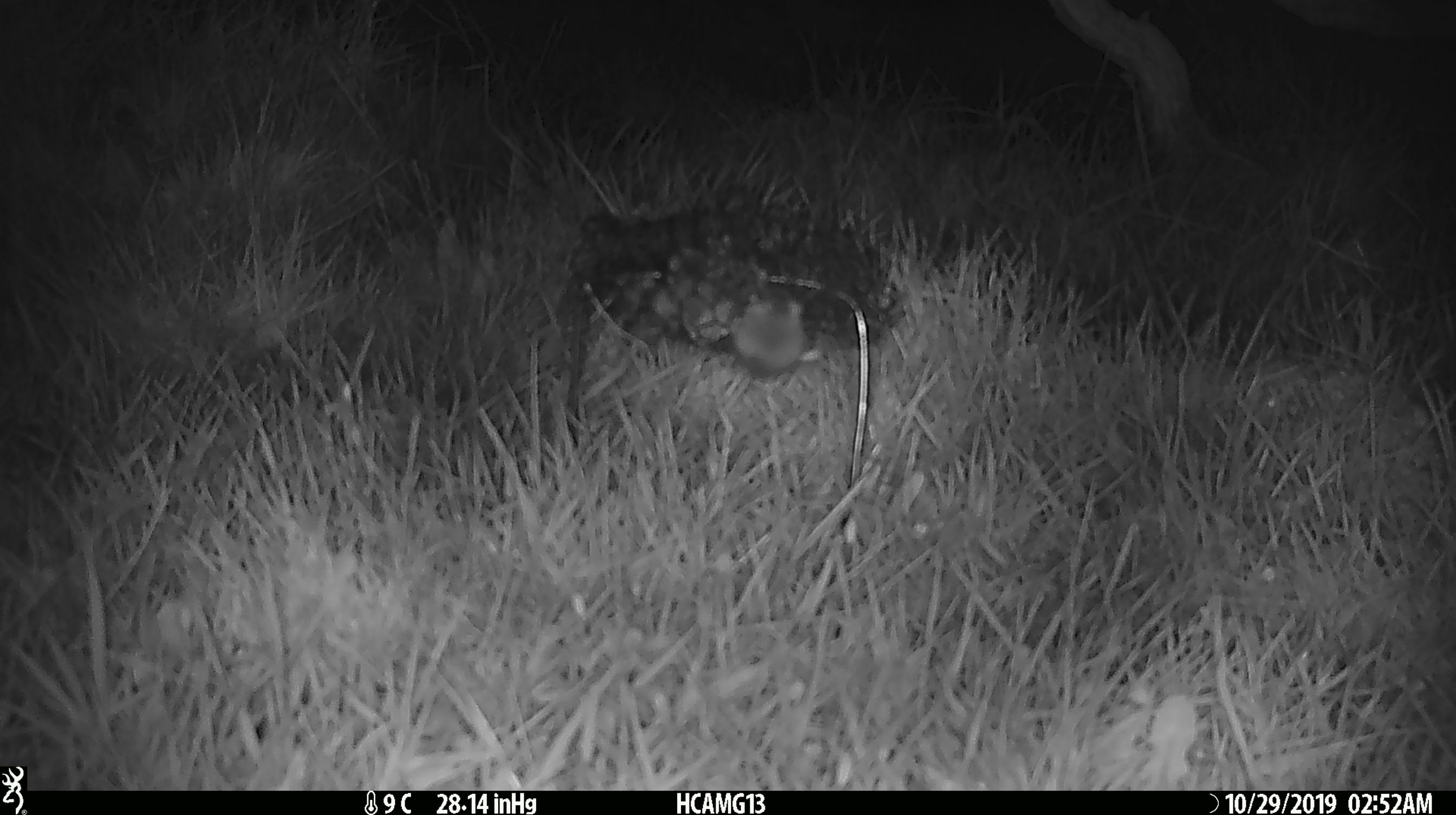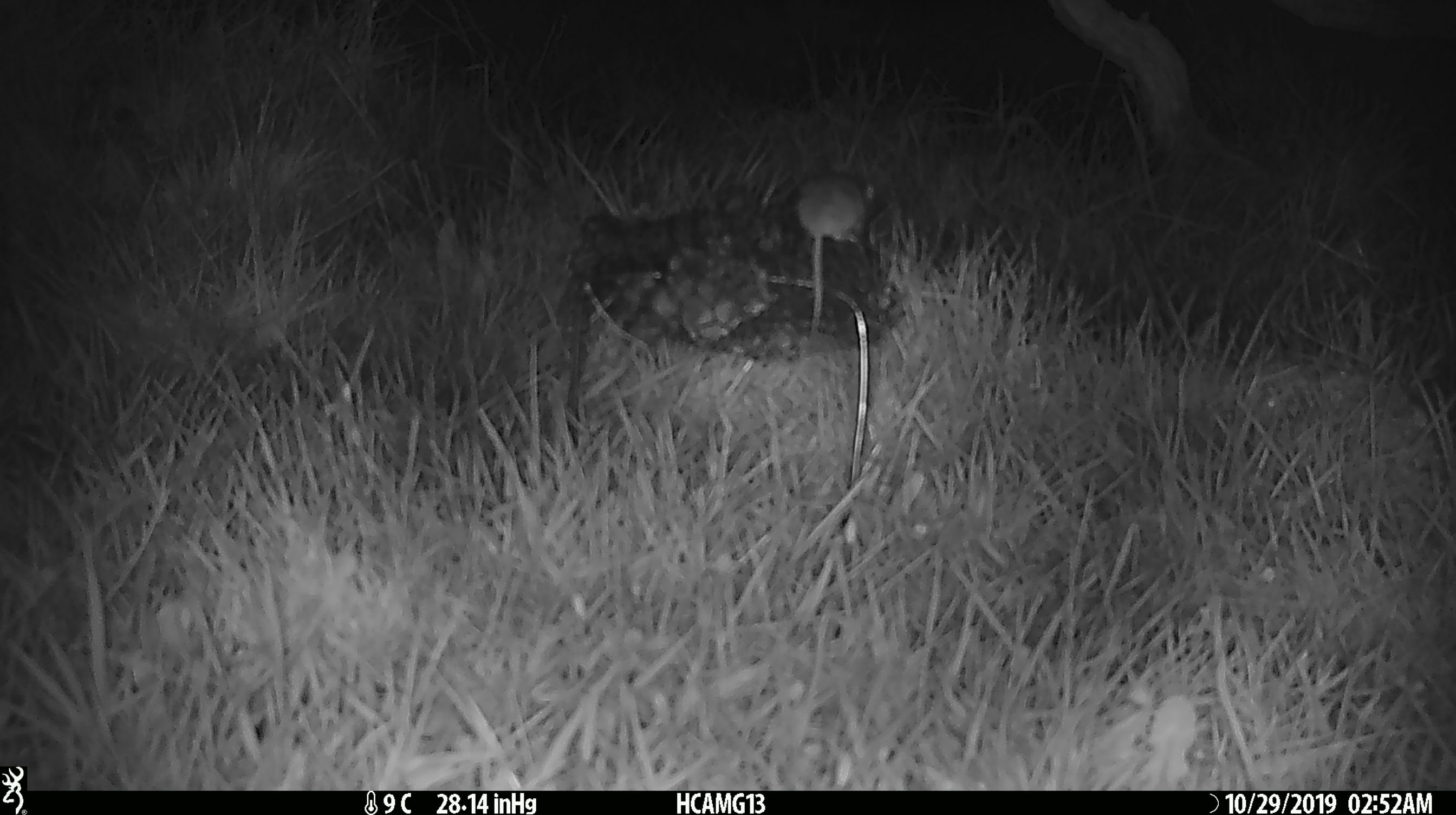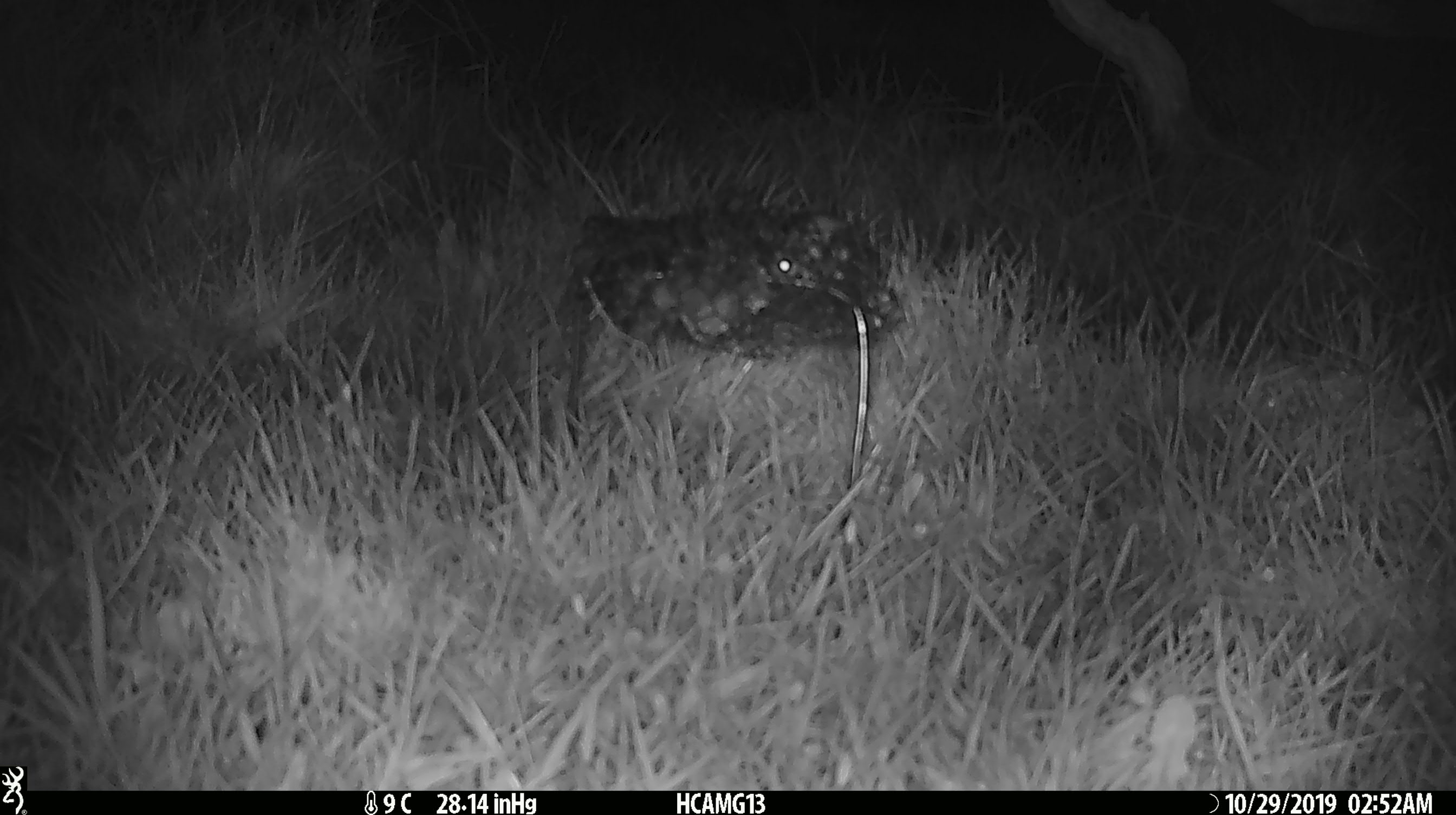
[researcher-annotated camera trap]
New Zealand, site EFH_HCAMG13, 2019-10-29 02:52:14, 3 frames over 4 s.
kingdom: Animalia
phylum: Chordata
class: Mammalia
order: Rodentia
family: Muridae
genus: Mus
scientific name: Mus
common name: mouse